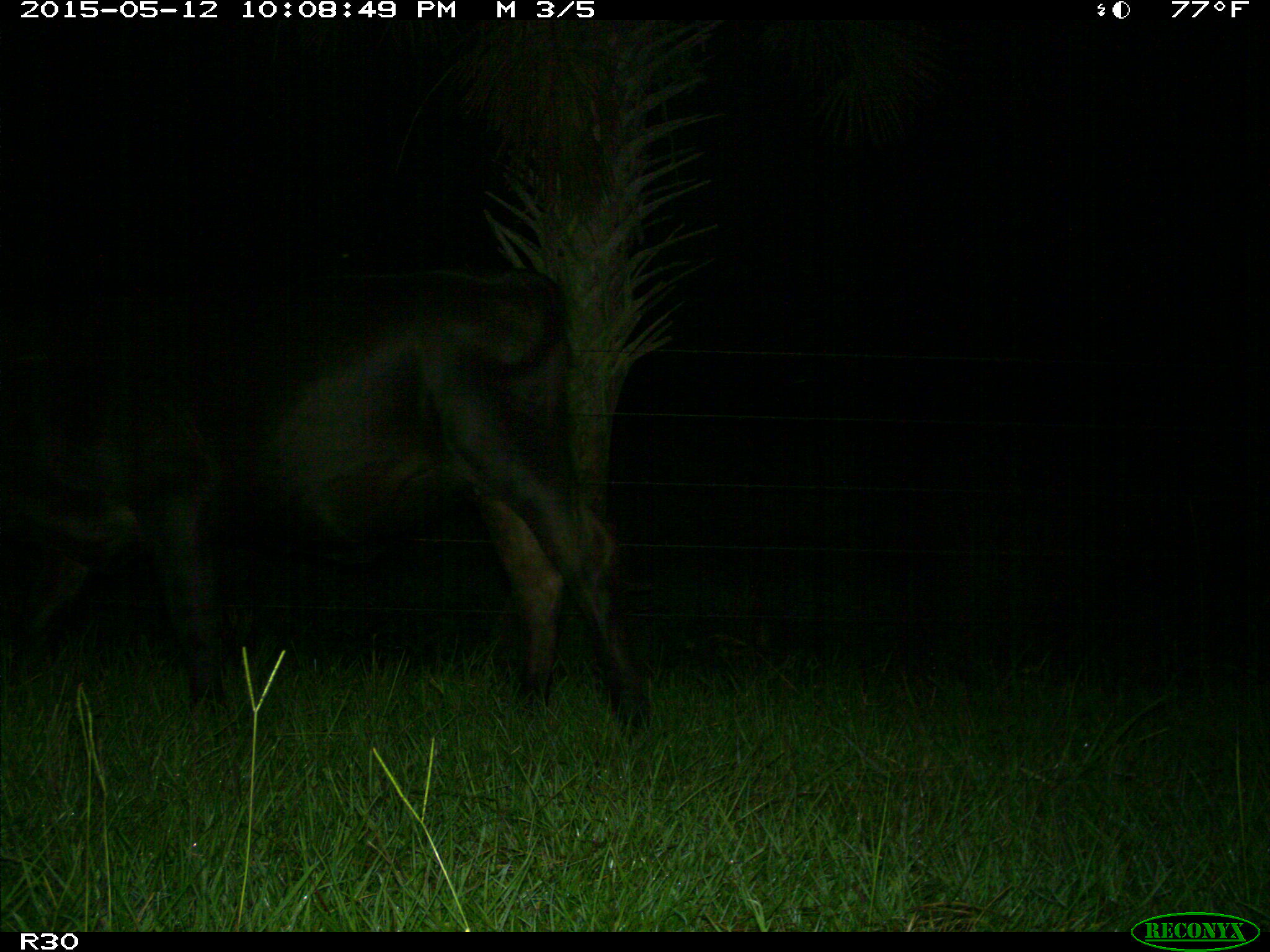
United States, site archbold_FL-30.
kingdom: Animalia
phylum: Chordata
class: Mammalia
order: Artiodactyla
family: Bovidae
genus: Bos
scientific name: Bos taurus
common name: domestic cow